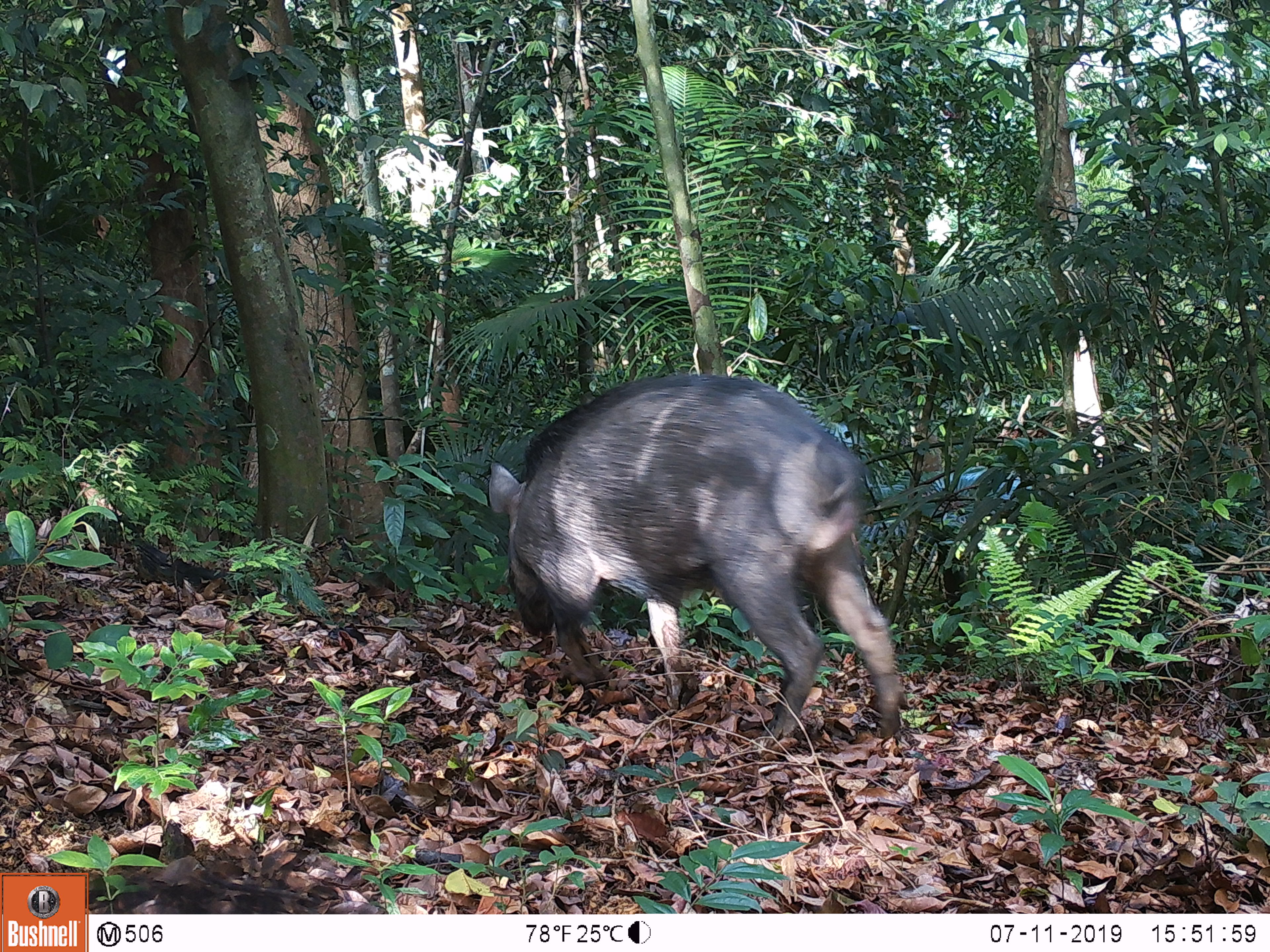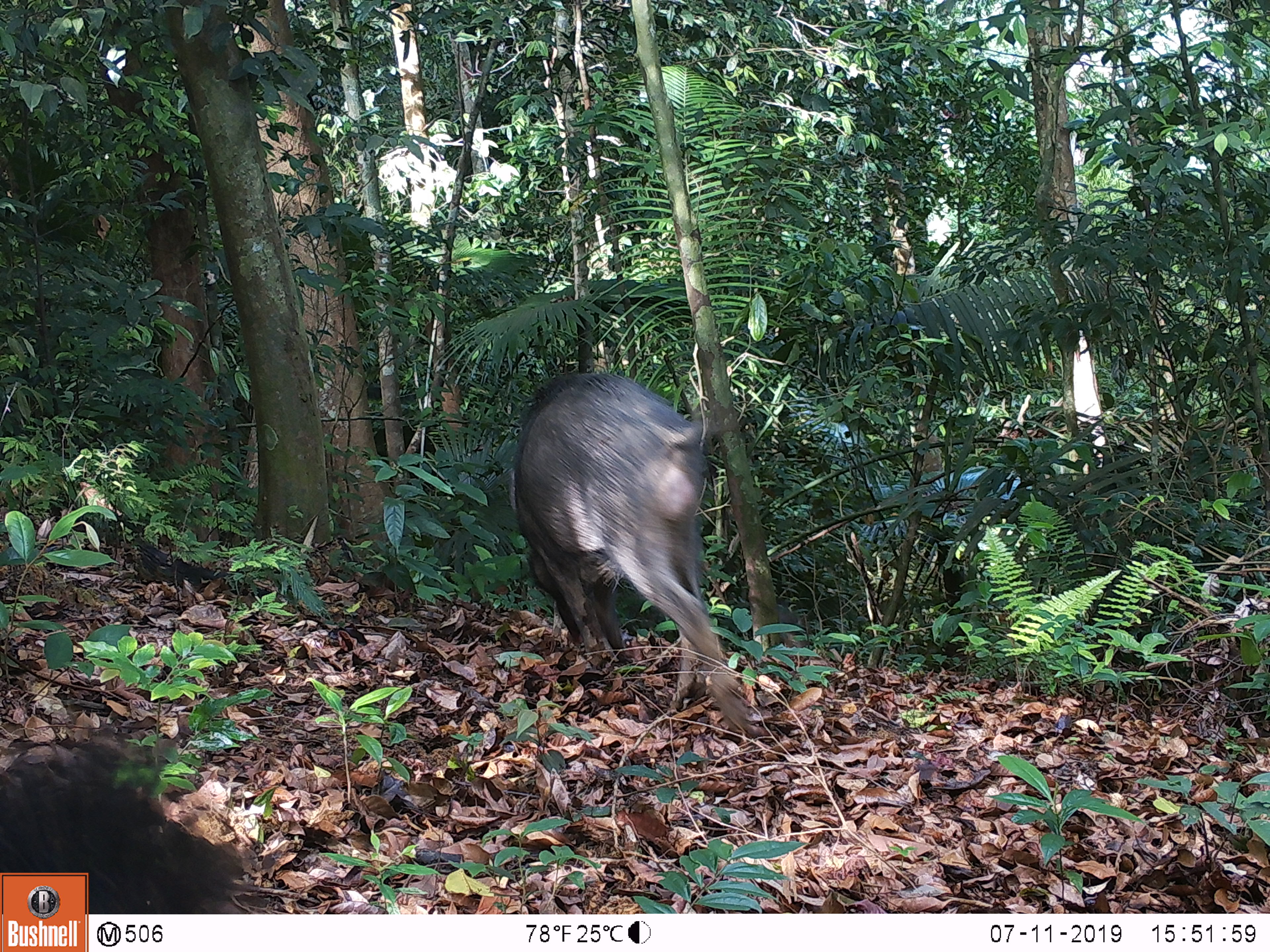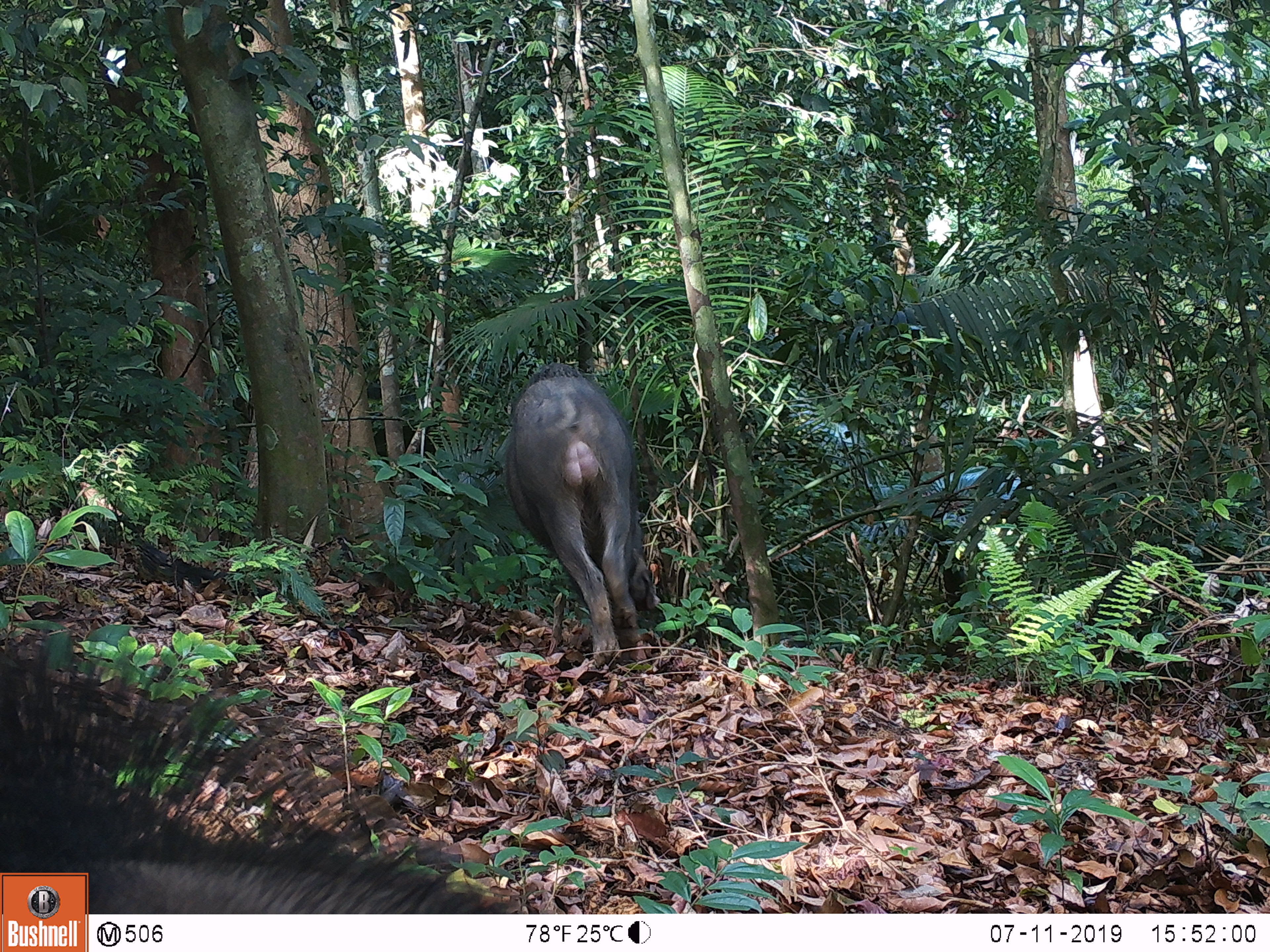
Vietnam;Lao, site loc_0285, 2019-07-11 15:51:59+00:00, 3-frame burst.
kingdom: Animalia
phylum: Chordata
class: Mammalia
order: Artiodactyla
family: Suidae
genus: Sus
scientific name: Sus scrofa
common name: eurasian wild pig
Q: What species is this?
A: Eurasian wild pig (Sus scrofa).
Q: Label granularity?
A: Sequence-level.